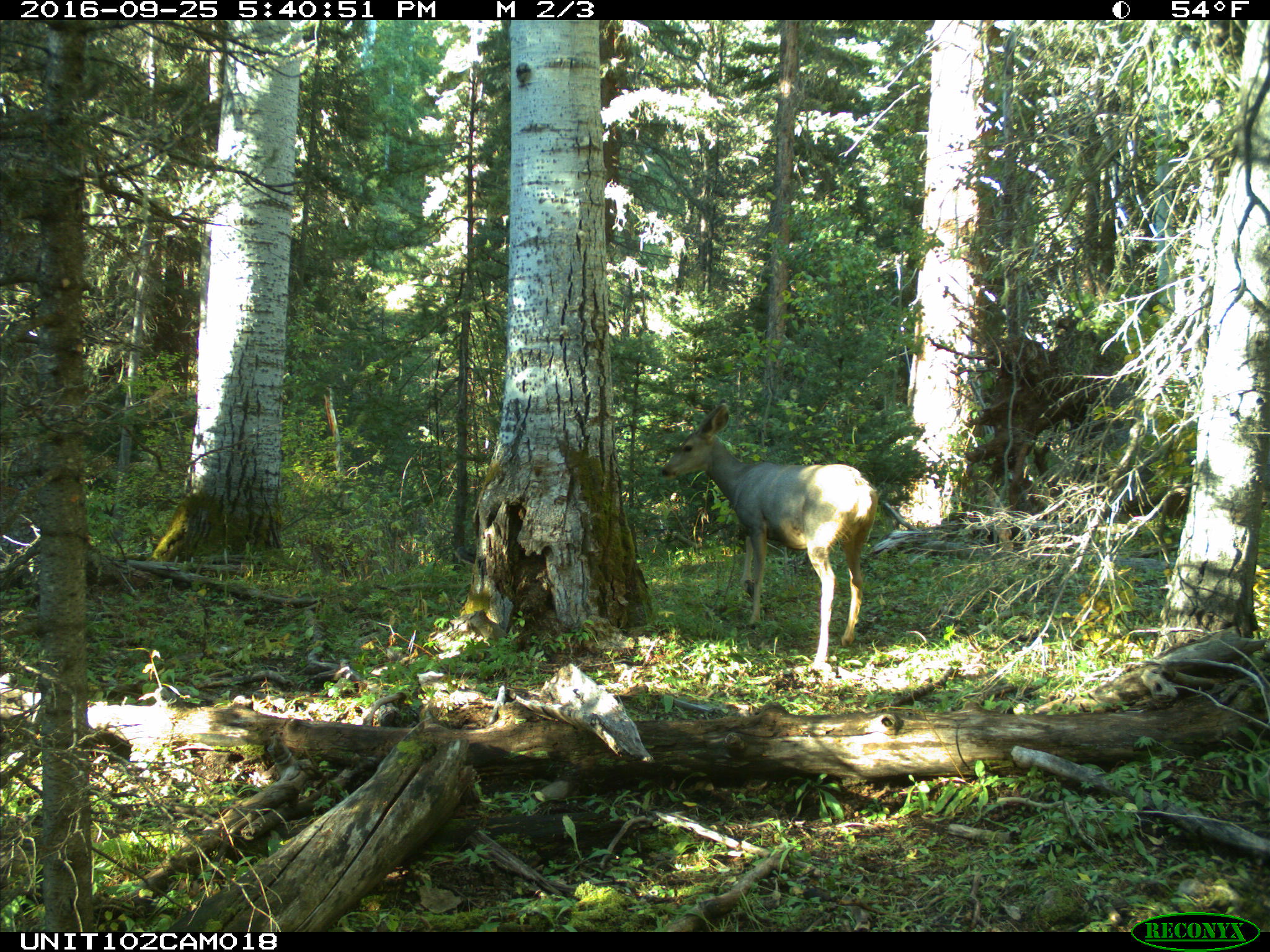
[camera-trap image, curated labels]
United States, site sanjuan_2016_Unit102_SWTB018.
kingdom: Animalia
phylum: Chordata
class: Mammalia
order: Artiodactyla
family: Cervidae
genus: Odocoileus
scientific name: Odocoileus hemionus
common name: mule deer